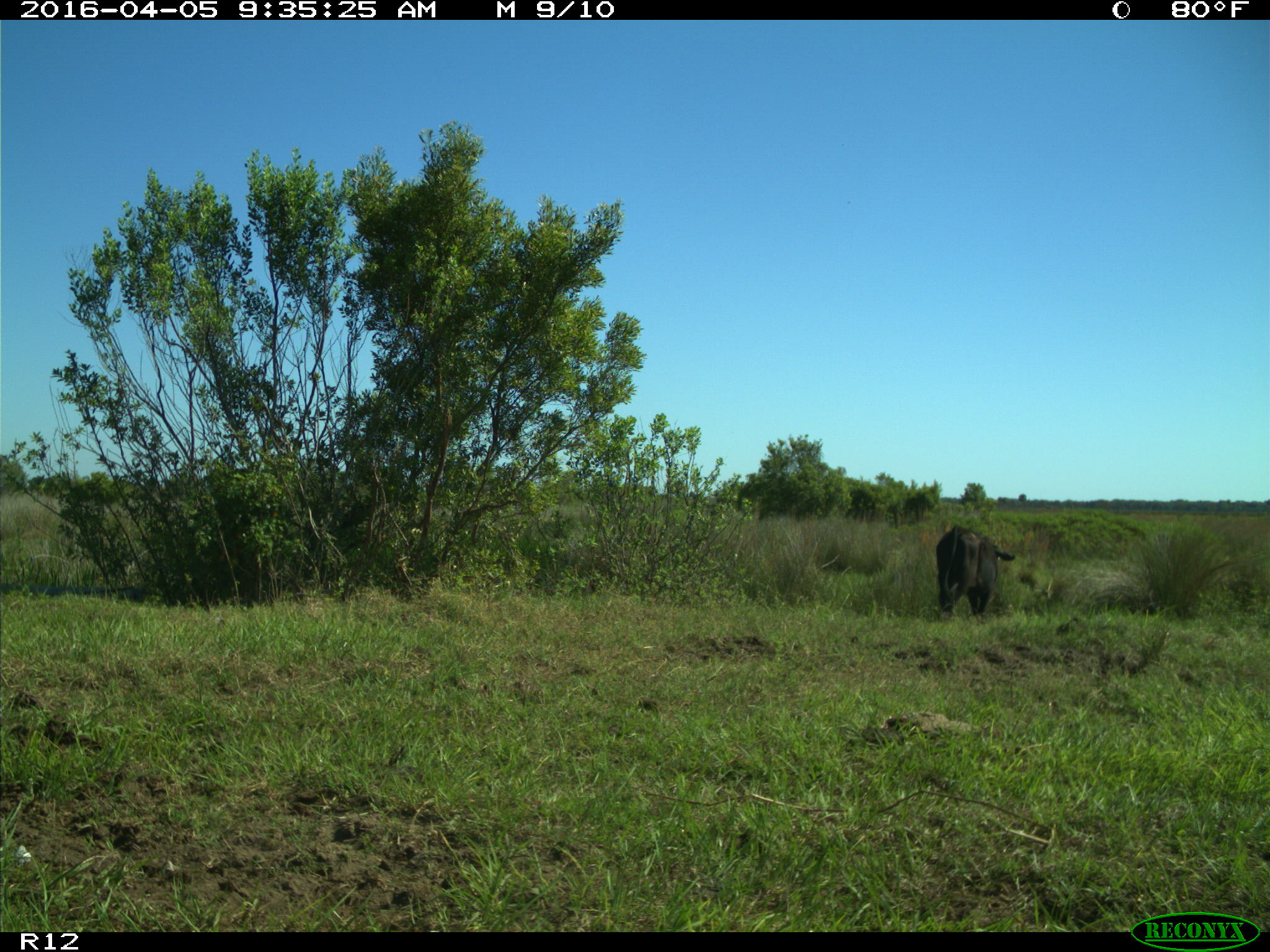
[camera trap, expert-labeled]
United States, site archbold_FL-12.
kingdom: Animalia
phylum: Chordata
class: Mammalia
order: Artiodactyla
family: Bovidae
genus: Bos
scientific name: Bos taurus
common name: domestic cow